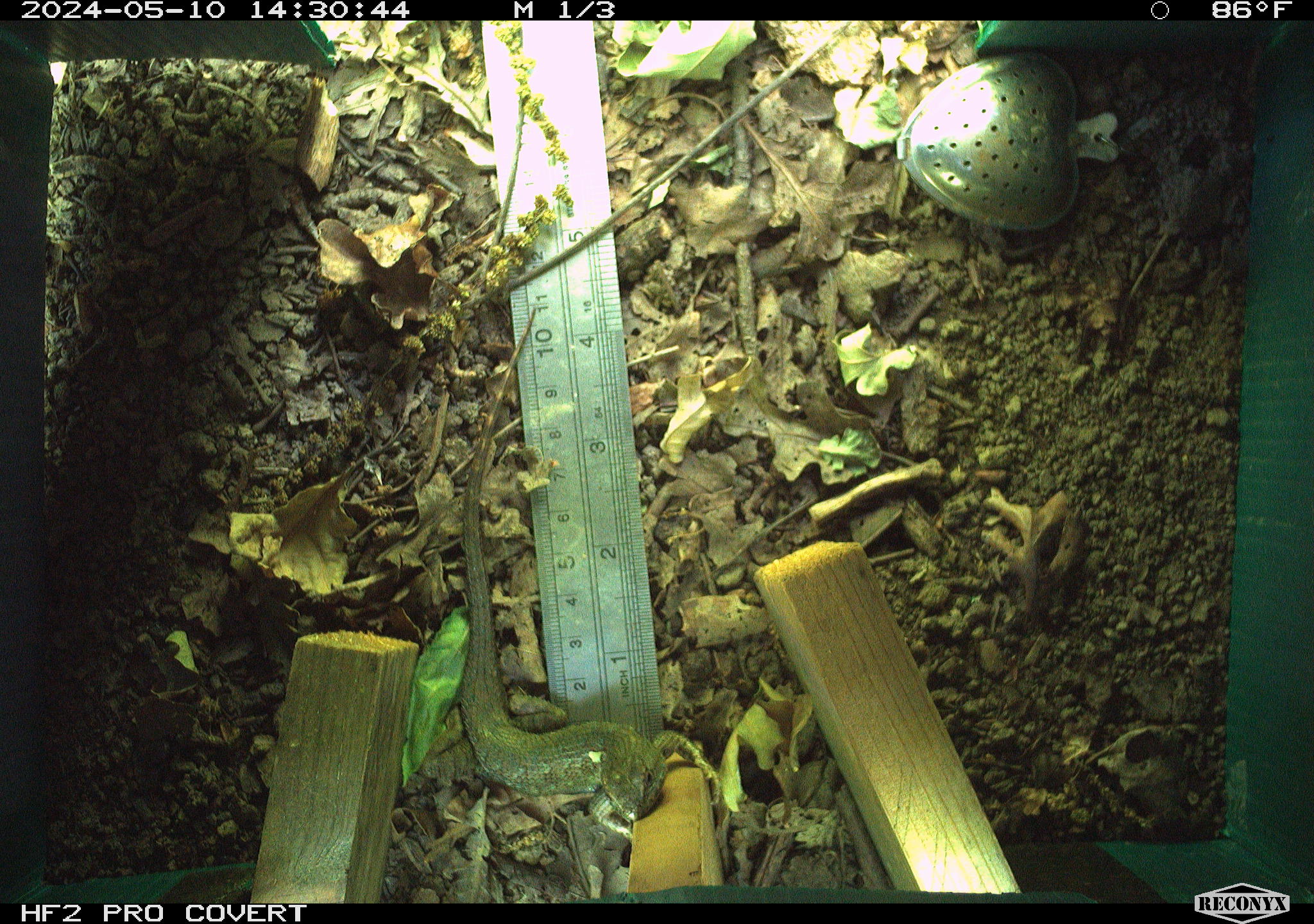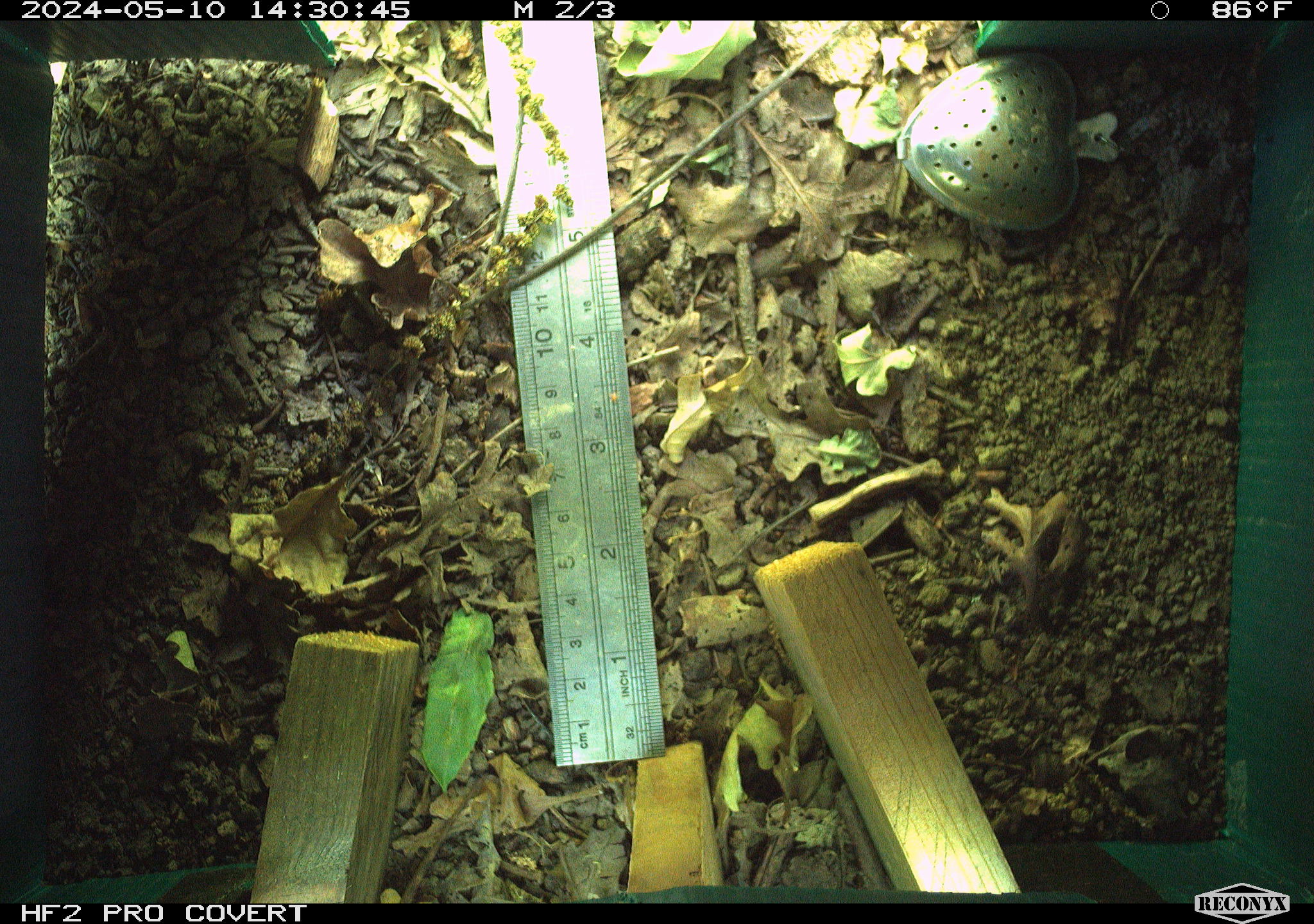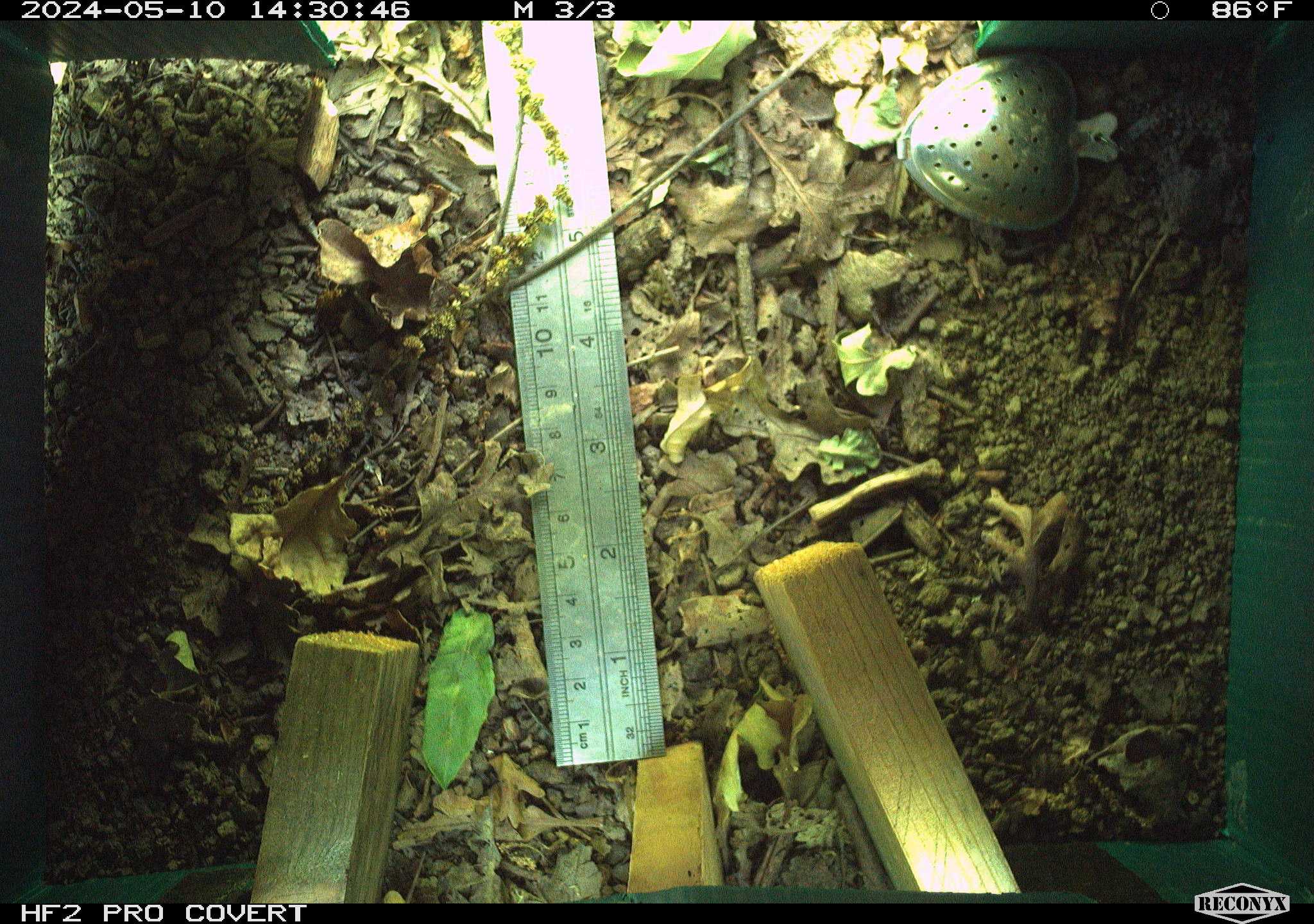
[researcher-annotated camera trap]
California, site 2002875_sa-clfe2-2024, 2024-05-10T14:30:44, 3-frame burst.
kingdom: Animalia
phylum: Chordata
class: Reptilia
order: Squamata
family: Phrynosomatidae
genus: Sceloporus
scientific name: Sceloporus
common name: spiny lizards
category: sceloporus species